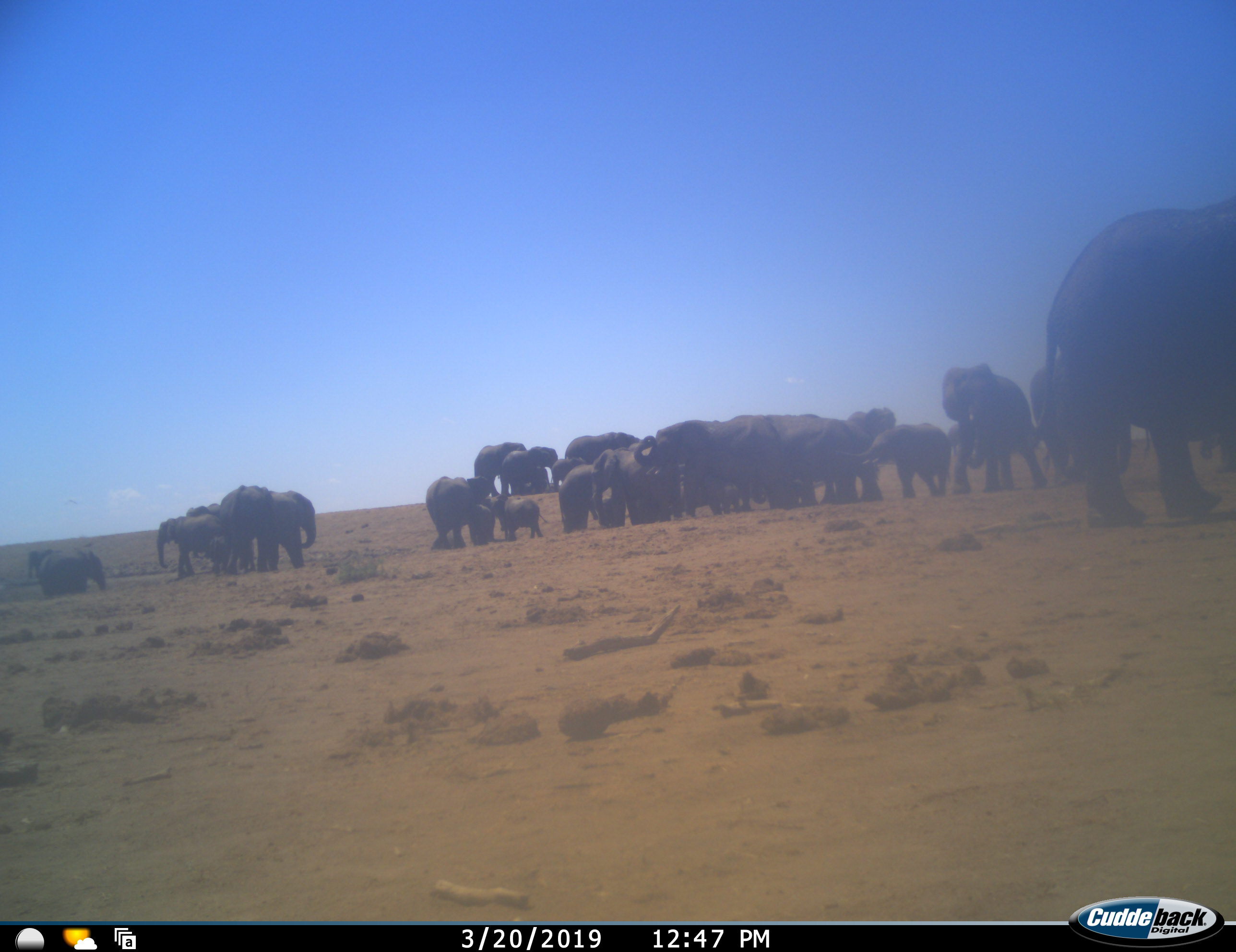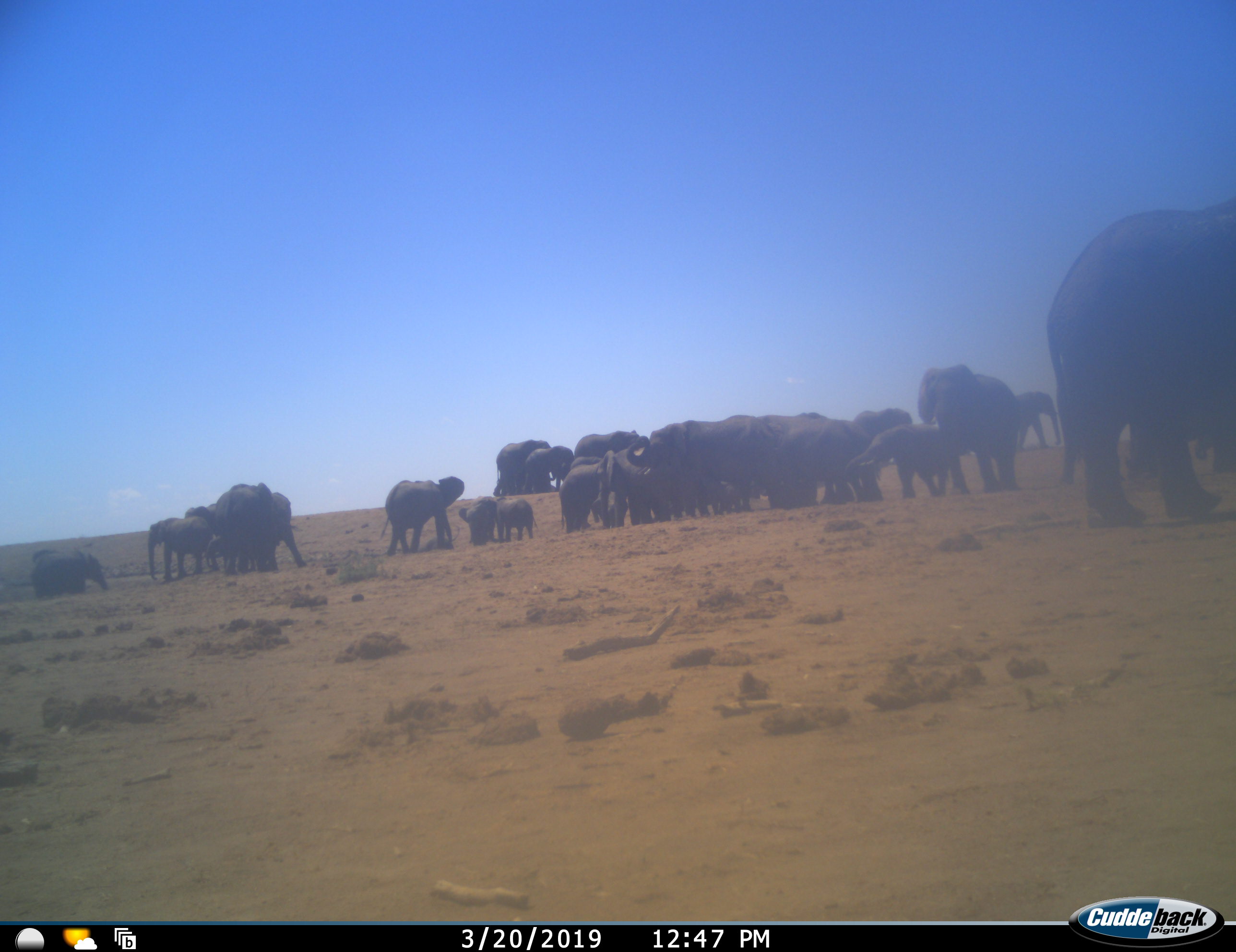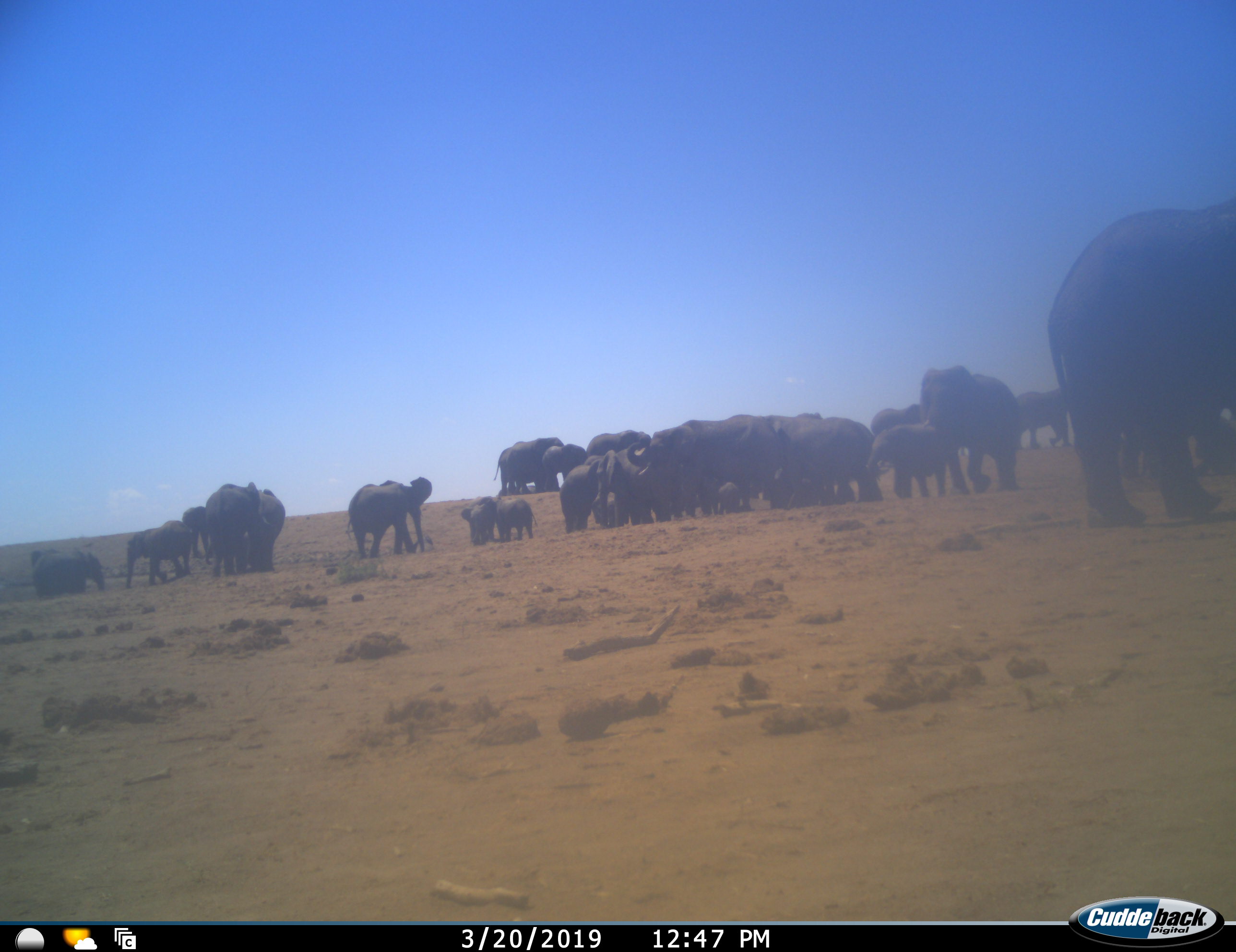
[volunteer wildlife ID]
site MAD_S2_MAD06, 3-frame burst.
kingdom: Animalia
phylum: Chordata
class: Mammalia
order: Proboscidea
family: Elephantidae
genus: Loxodonta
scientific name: Loxodonta africana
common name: african bush elephant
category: elephant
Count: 11-50.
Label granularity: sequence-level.